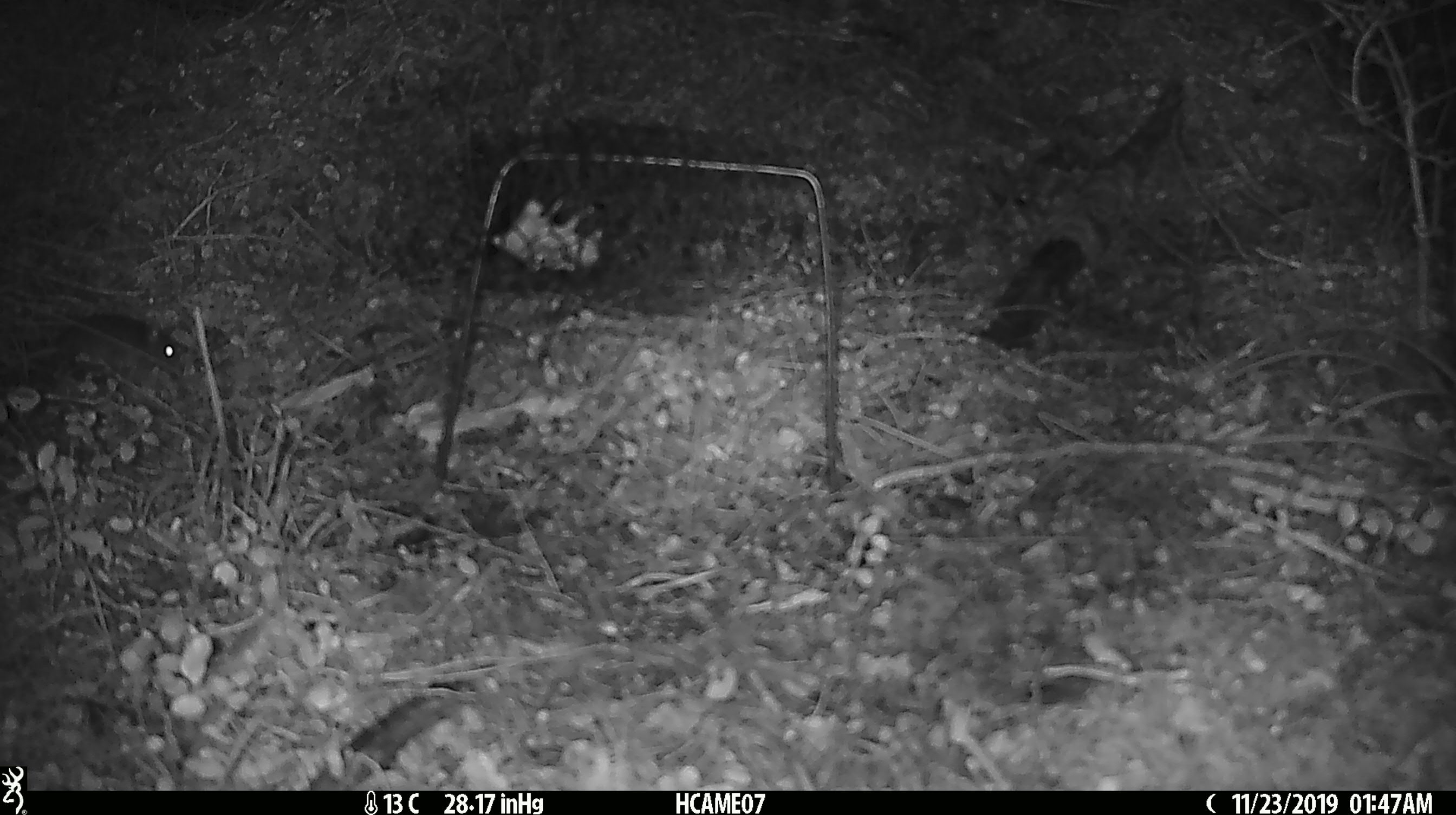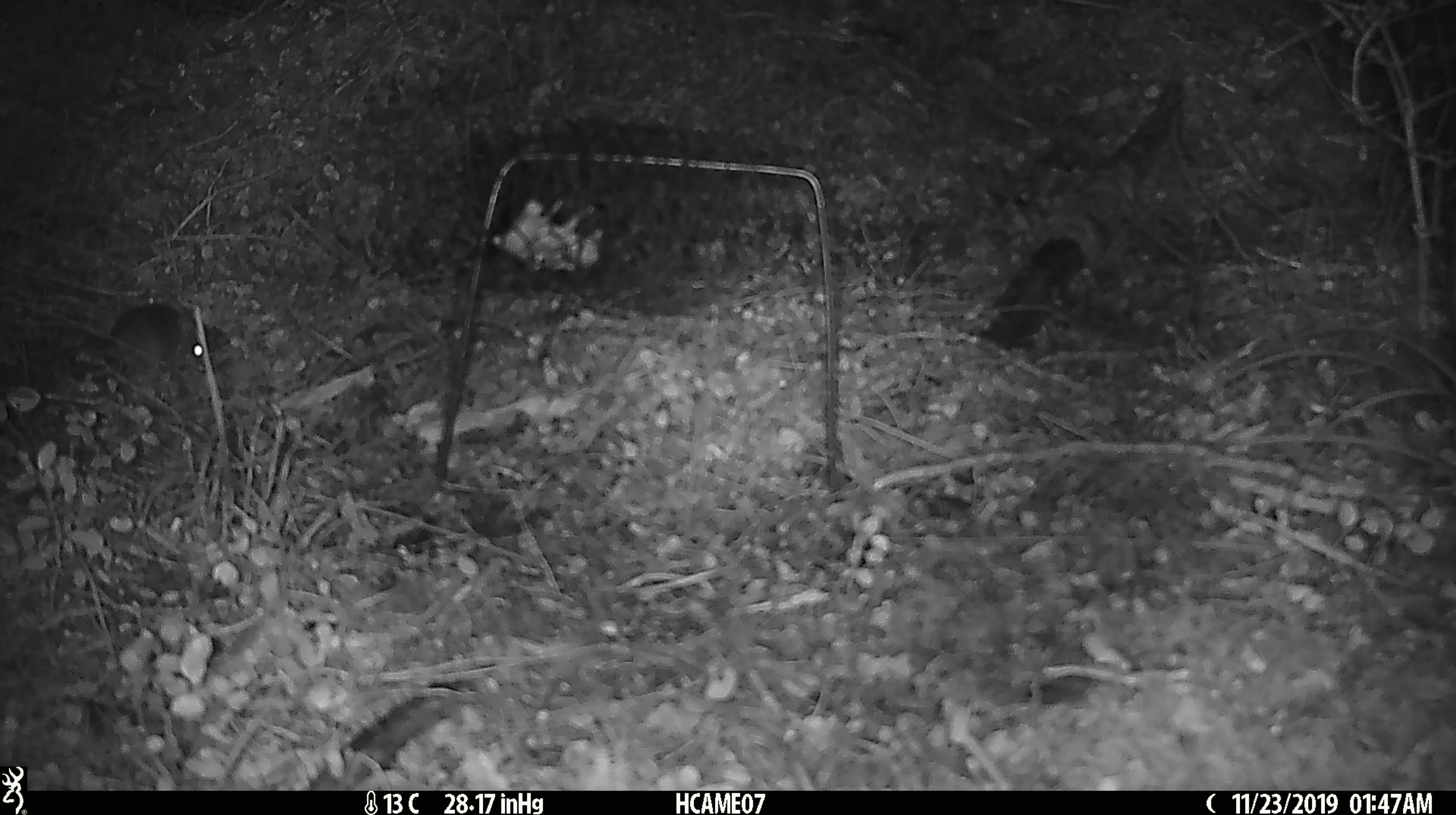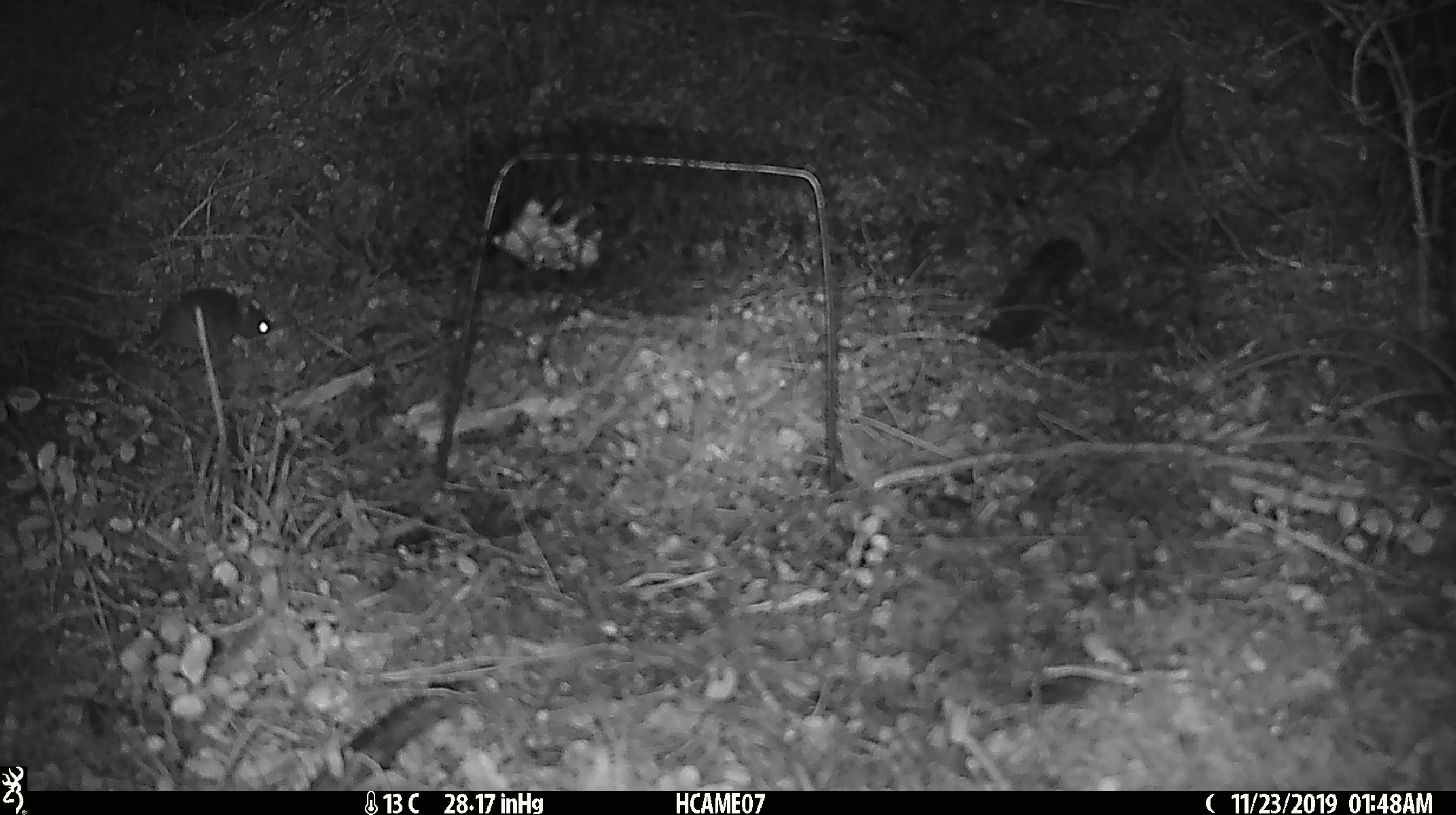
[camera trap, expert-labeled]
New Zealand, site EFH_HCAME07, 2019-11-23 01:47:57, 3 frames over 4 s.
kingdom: Animalia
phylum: Chordata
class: Mammalia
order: Rodentia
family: Muridae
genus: Mus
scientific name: Mus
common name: mouse